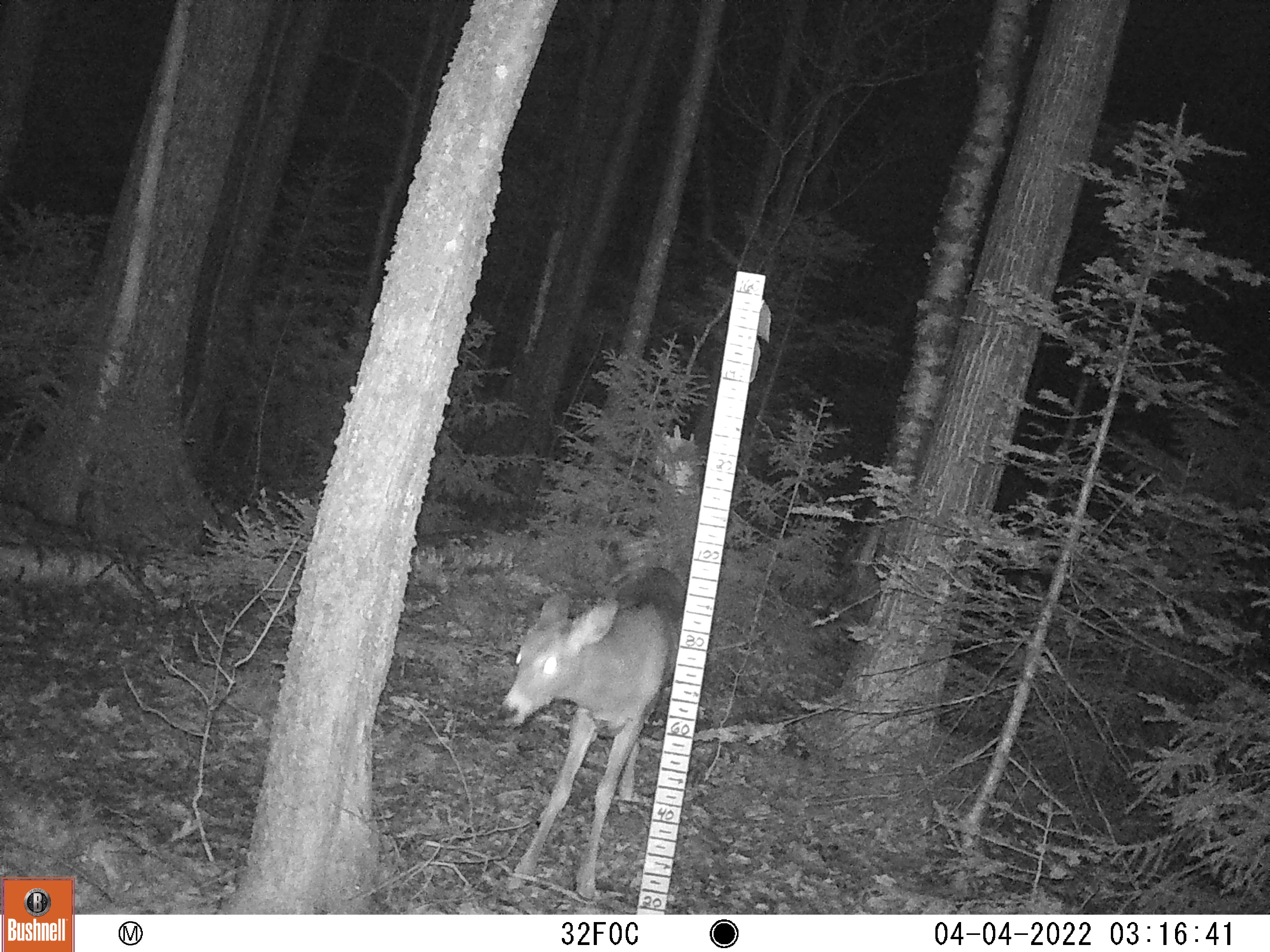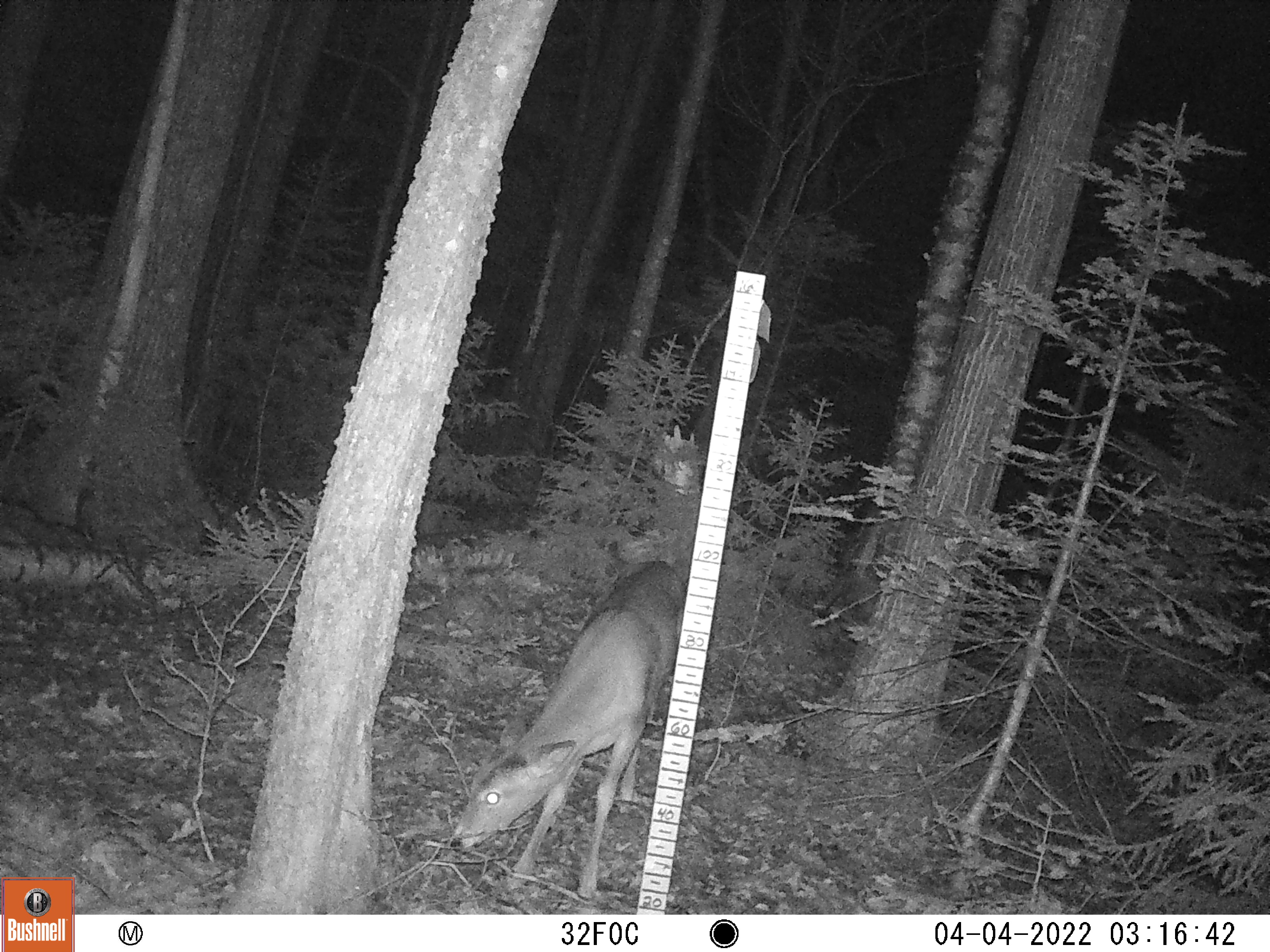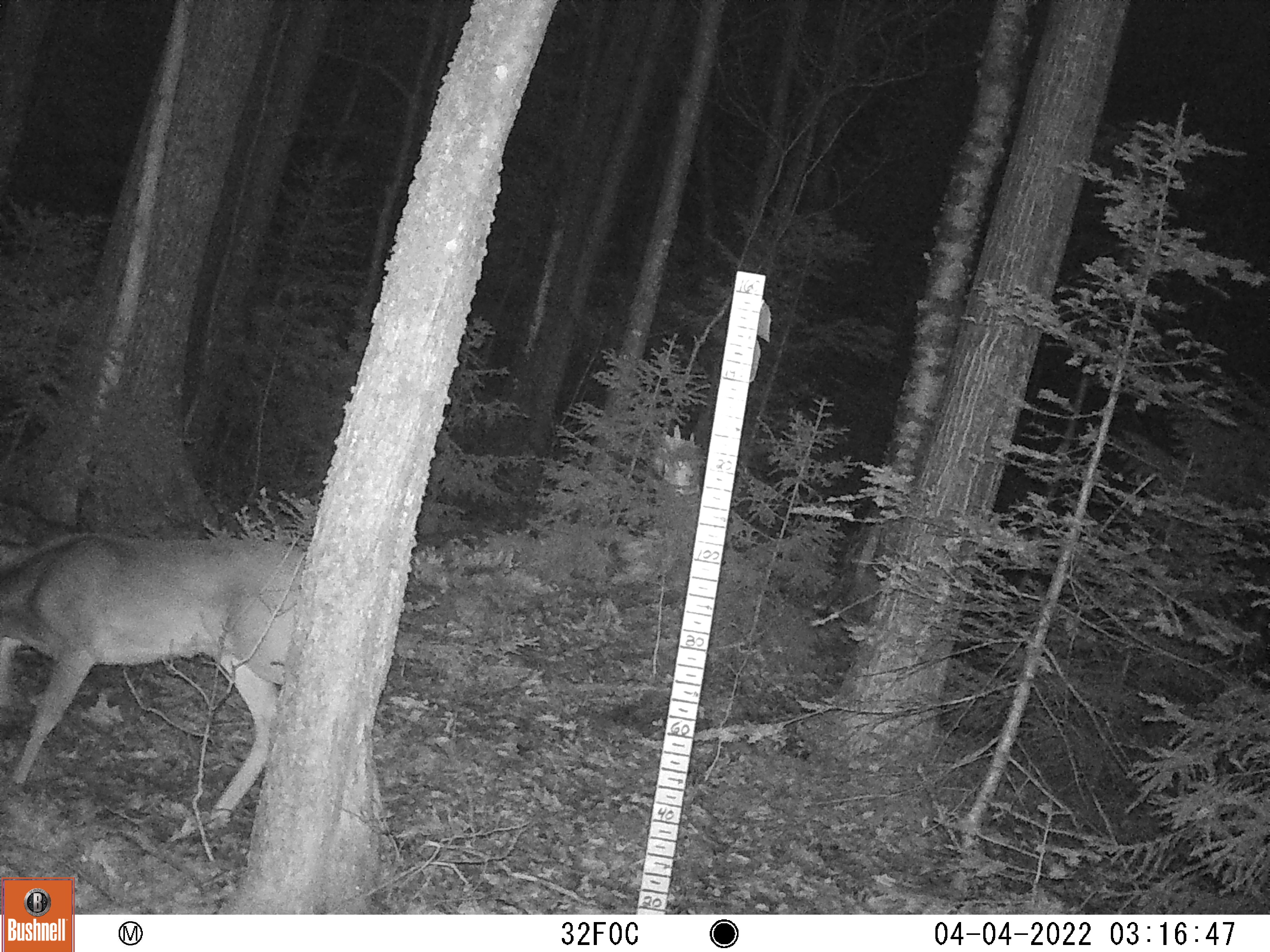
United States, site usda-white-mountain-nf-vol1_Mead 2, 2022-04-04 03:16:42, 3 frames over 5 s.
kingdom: Animalia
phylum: Chordata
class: Mammalia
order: Artiodactyla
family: Cervidae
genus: Odocoileus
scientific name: Odocoileus virginianus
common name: white-tailed deer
White-tailed deer (Odocoileus virginianus).